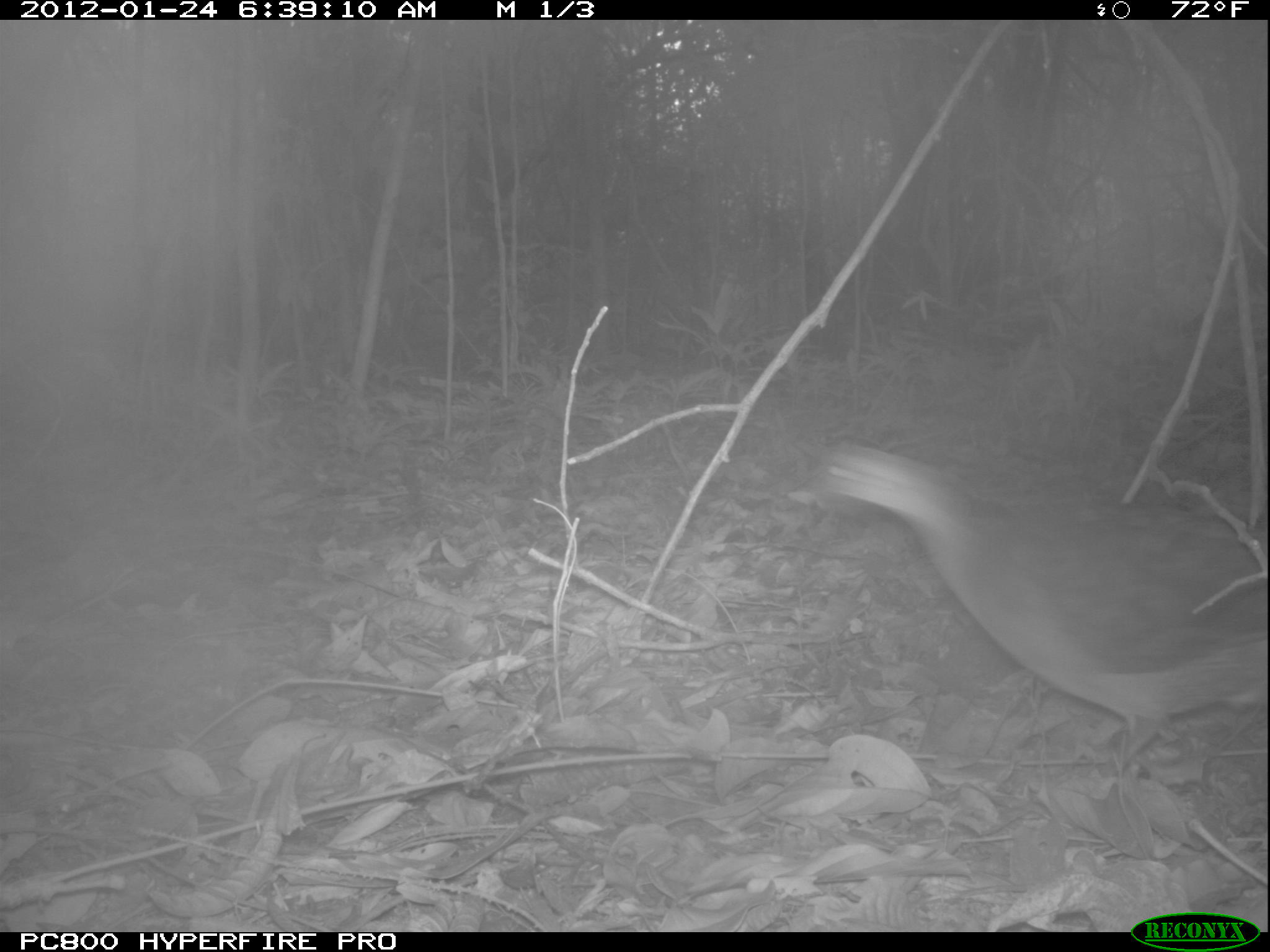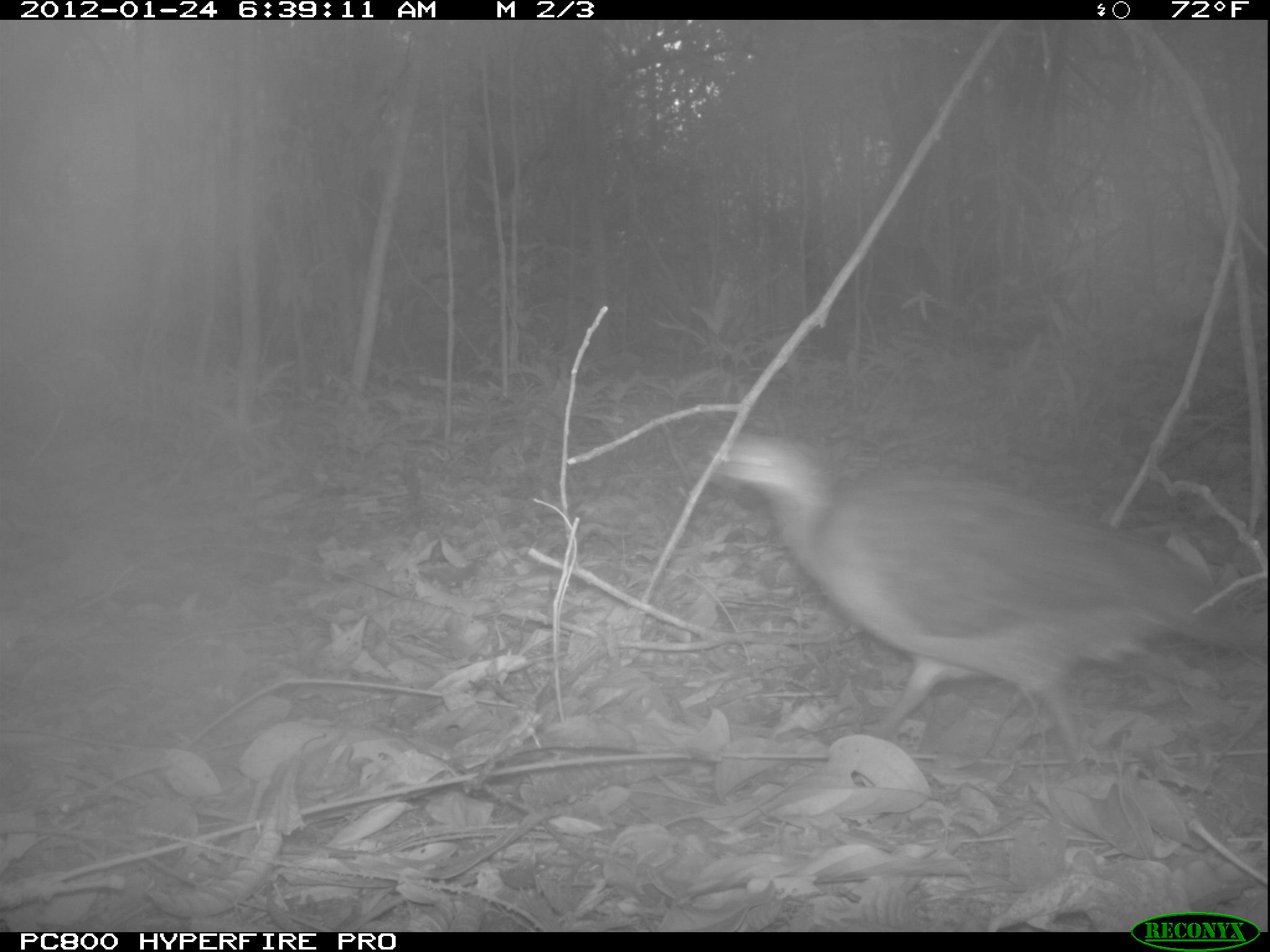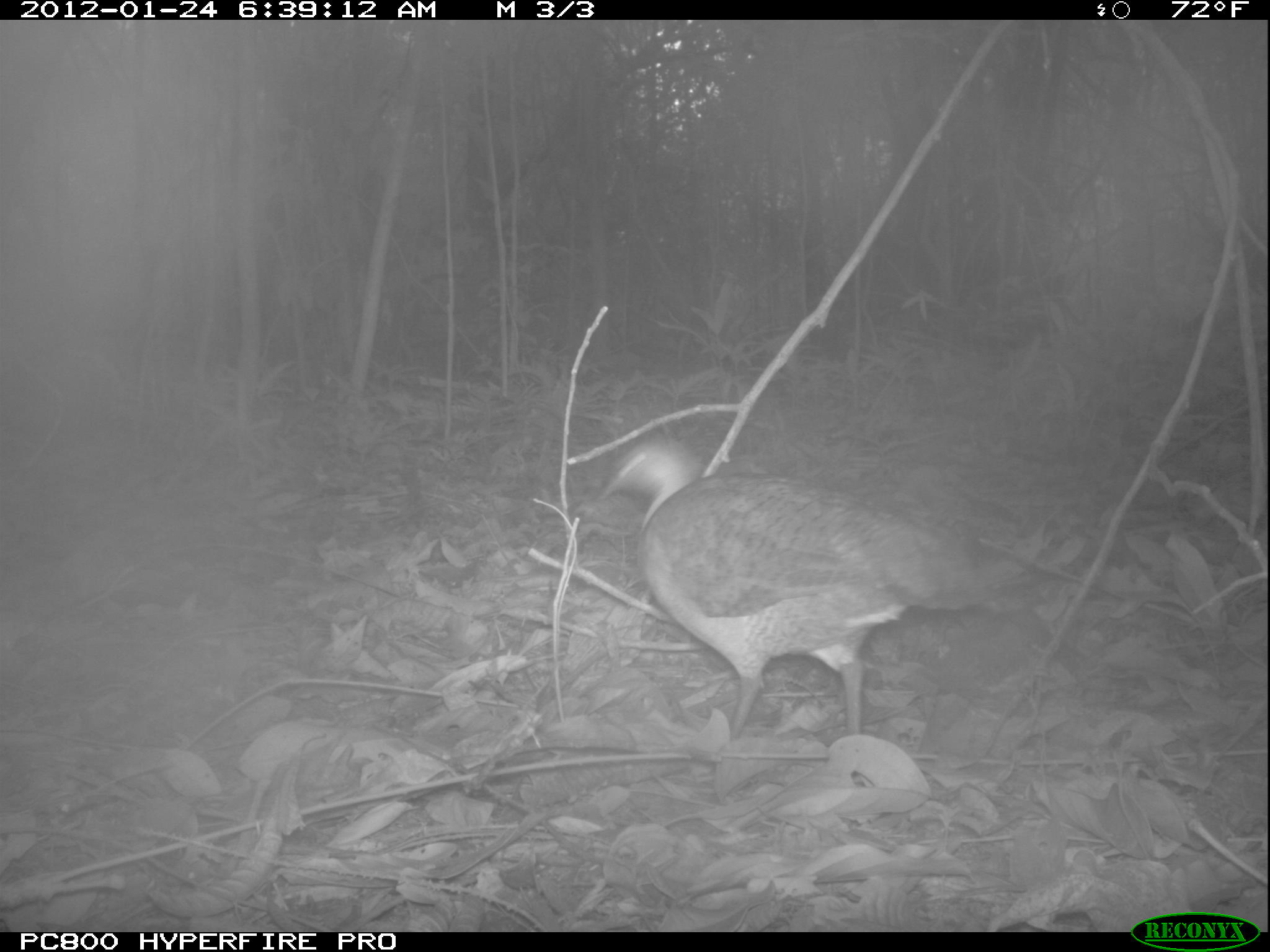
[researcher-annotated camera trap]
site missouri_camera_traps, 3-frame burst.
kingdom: Animalia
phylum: Chordata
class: Aves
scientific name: Aves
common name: bird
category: bird spec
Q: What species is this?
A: Bird spec (bird) (Aves).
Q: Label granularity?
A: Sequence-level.